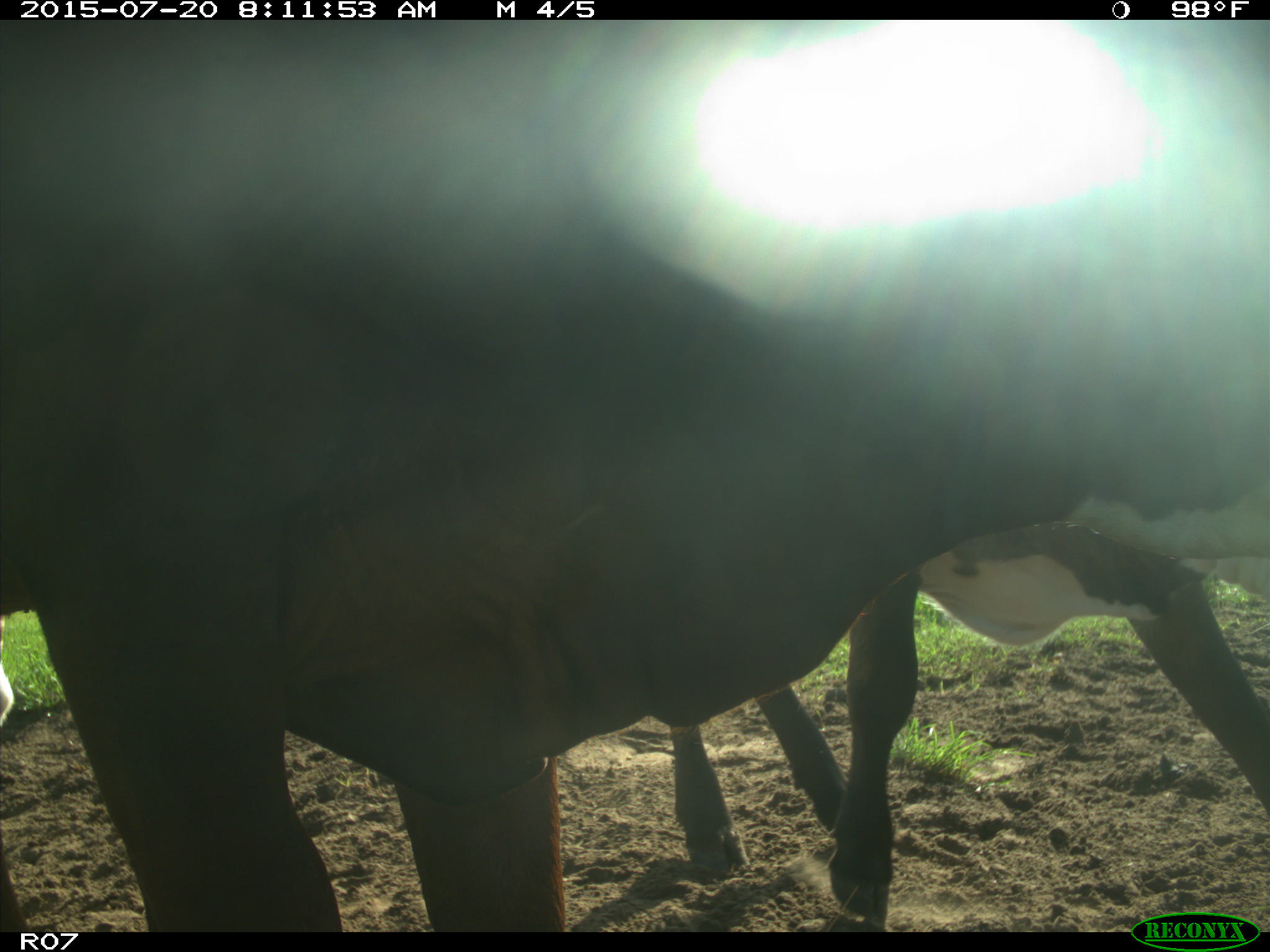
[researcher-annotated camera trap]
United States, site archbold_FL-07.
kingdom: Animalia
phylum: Chordata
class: Mammalia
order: Artiodactyla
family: Bovidae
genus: Bos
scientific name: Bos taurus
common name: domestic cow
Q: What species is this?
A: Bos taurus (domestic cow).